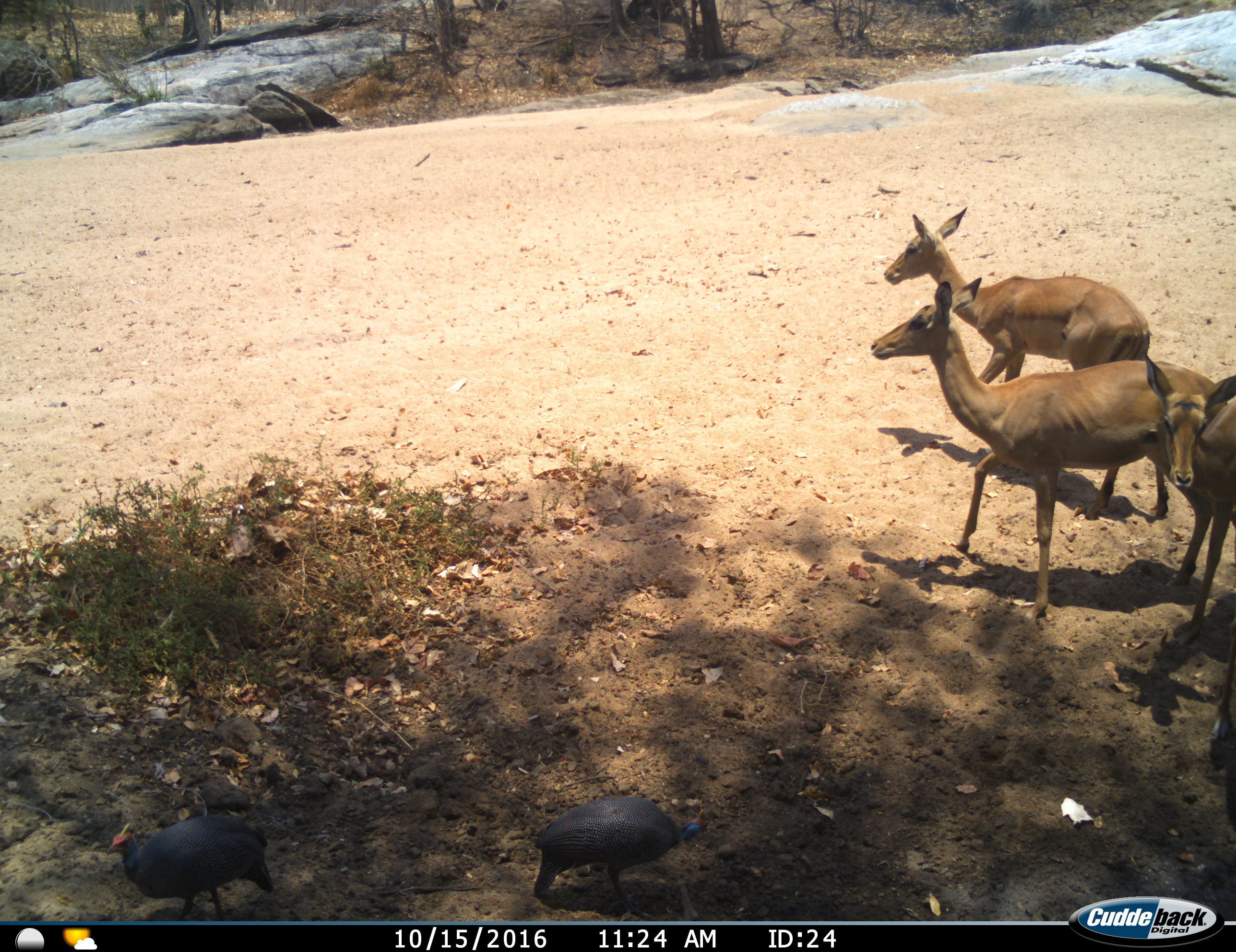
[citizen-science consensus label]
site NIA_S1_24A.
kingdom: Animalia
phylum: Chordata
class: Aves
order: Galliformes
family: Numididae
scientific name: Numididae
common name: guineafowl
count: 2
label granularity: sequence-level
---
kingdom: Animalia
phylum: Chordata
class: Mammalia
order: Artiodactyla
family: Bovidae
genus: Aepyceros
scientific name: Aepyceros melampus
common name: impala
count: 3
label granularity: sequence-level